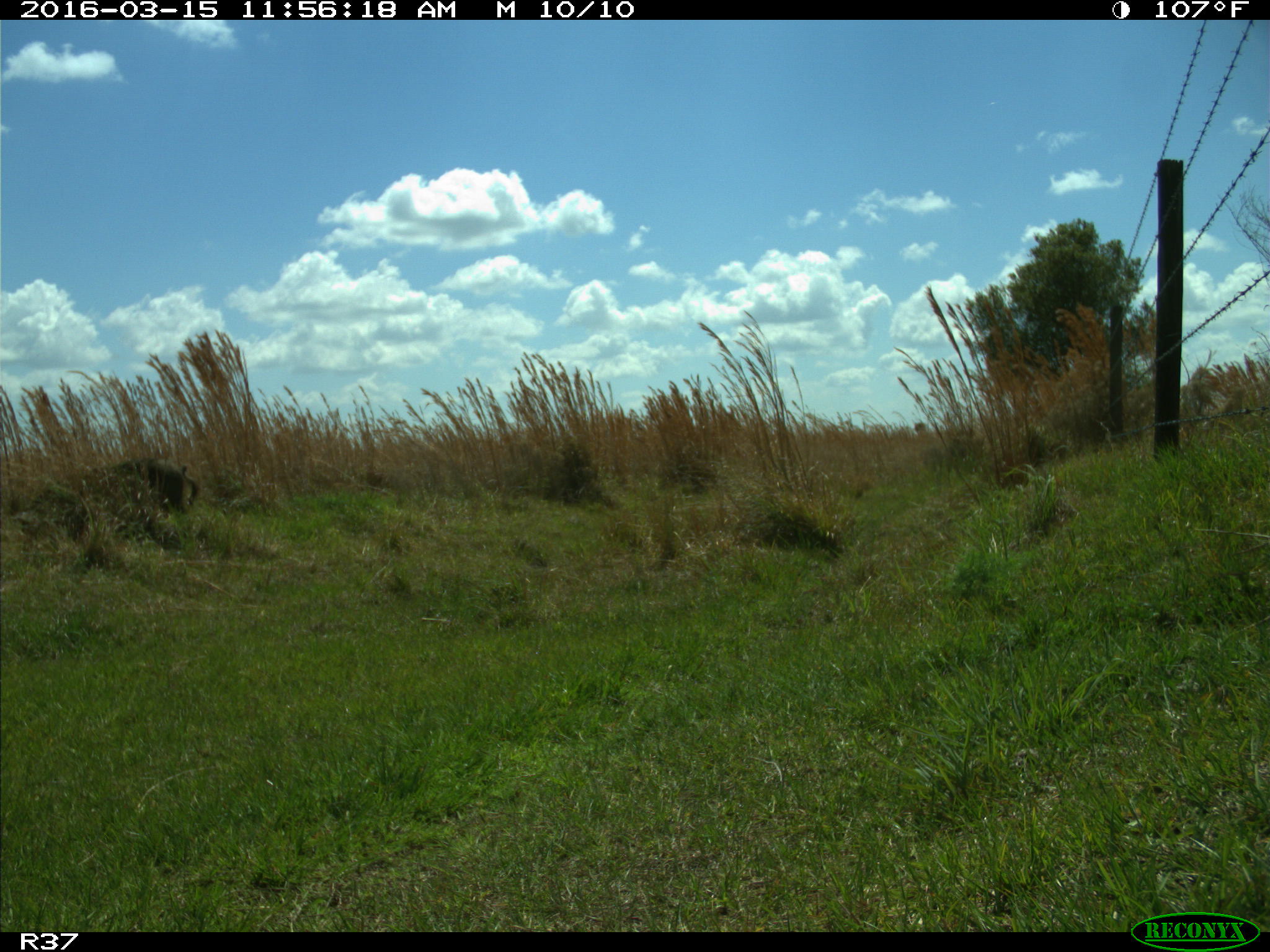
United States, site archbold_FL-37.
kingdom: Animalia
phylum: Chordata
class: Mammalia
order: Artiodactyla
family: Suidae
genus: Sus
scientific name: Sus scrofa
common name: wild boar